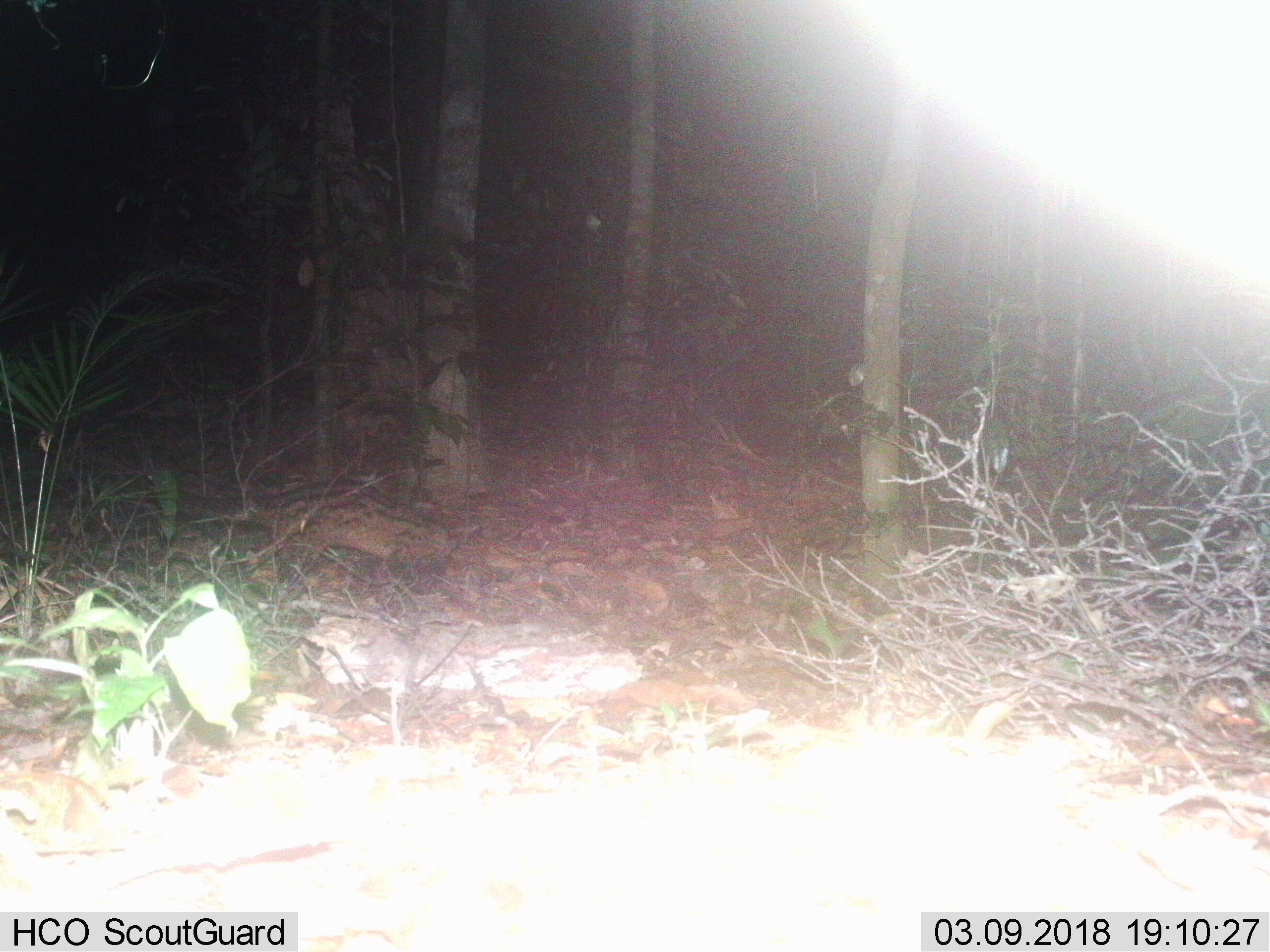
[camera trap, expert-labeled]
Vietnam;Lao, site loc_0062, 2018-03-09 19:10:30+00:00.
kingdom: Animalia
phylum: Chordata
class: Mammalia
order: Carnivora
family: Viverridae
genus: Paradoxurus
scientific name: Paradoxurus hermaphroditus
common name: common palm civet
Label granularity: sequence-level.